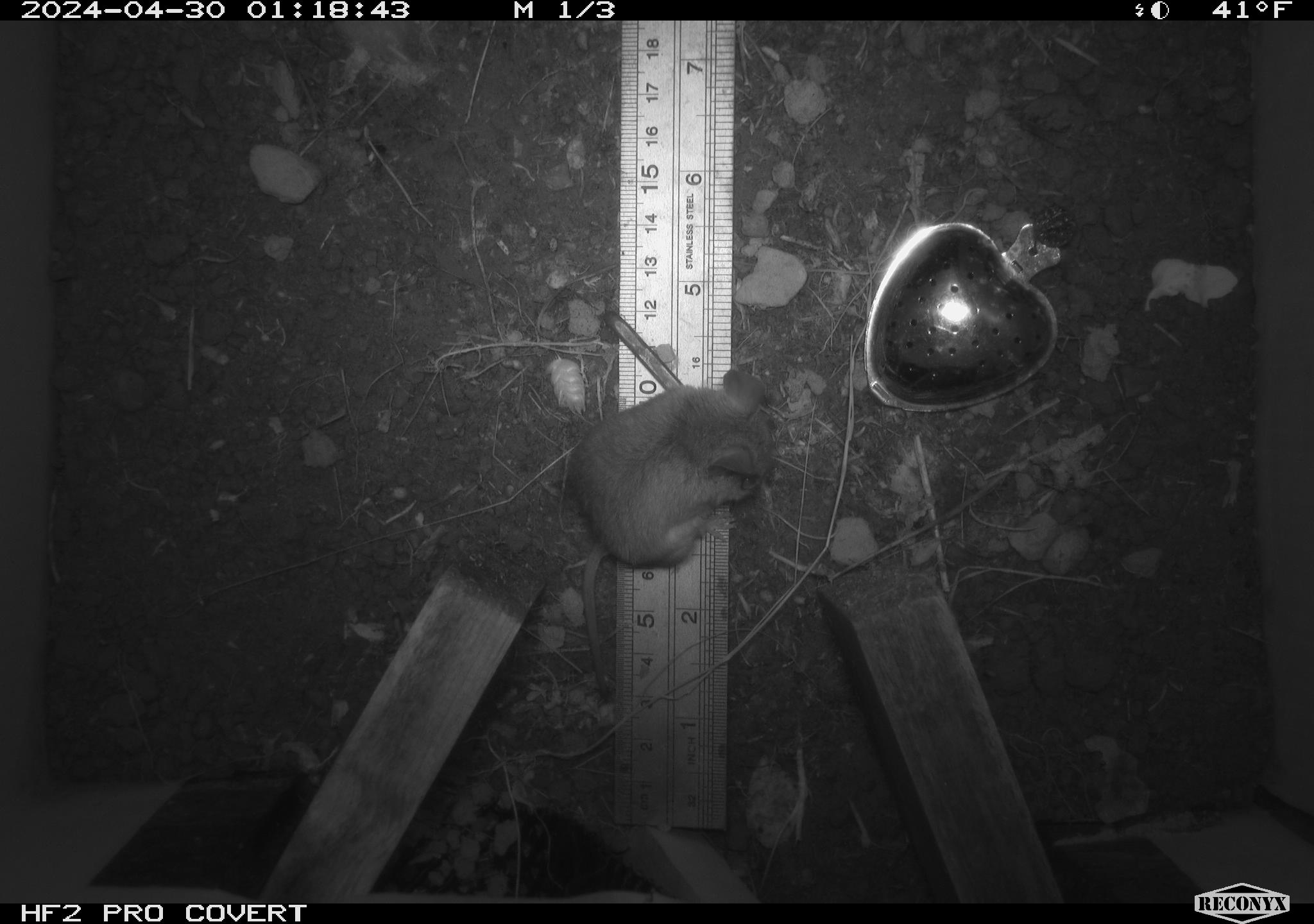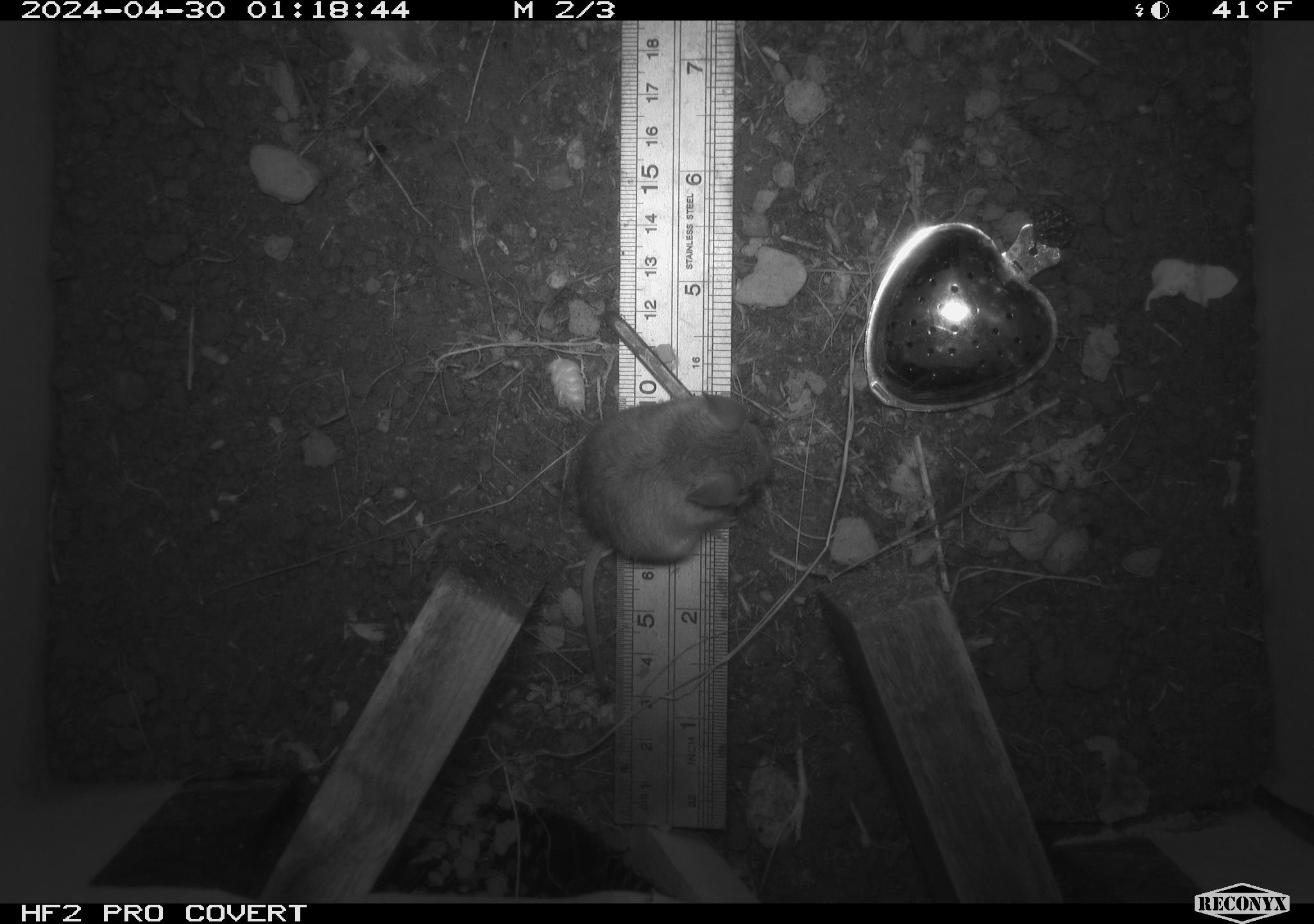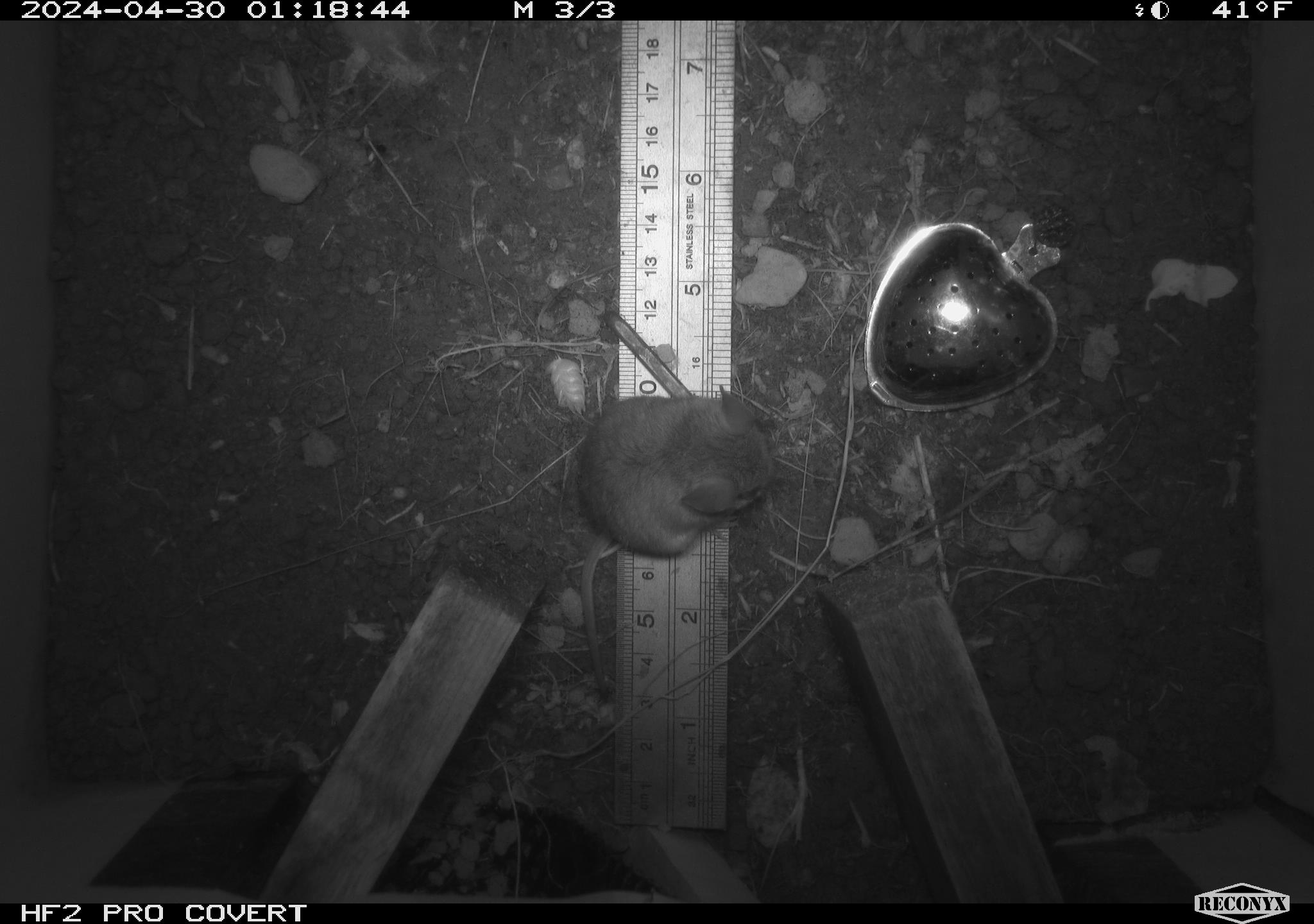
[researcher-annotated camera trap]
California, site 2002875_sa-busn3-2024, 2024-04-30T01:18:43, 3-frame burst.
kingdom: Animalia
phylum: Chordata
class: Mammalia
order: Rodentia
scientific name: Rodentia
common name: mouse species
Mouse species (Rodentia).